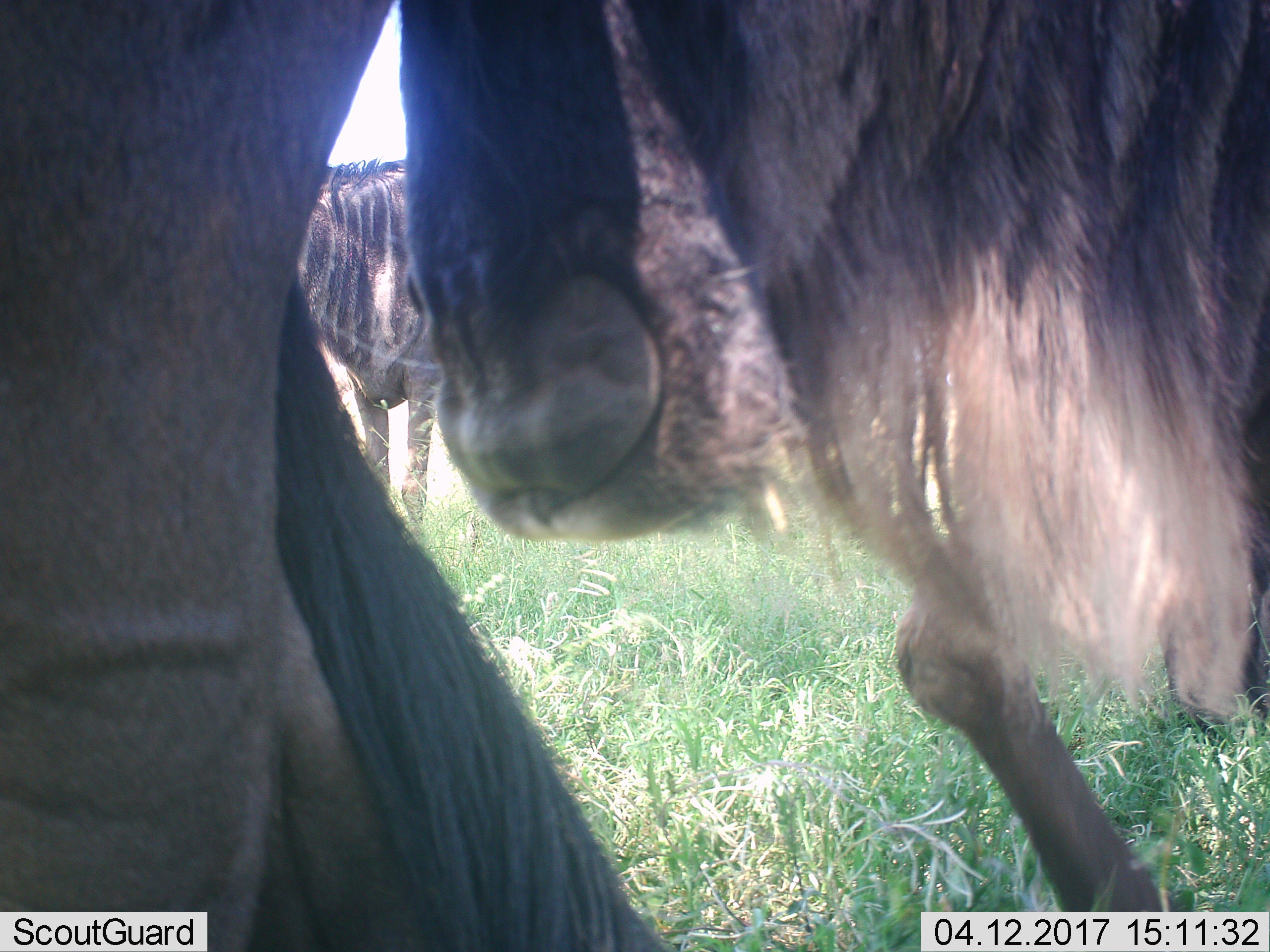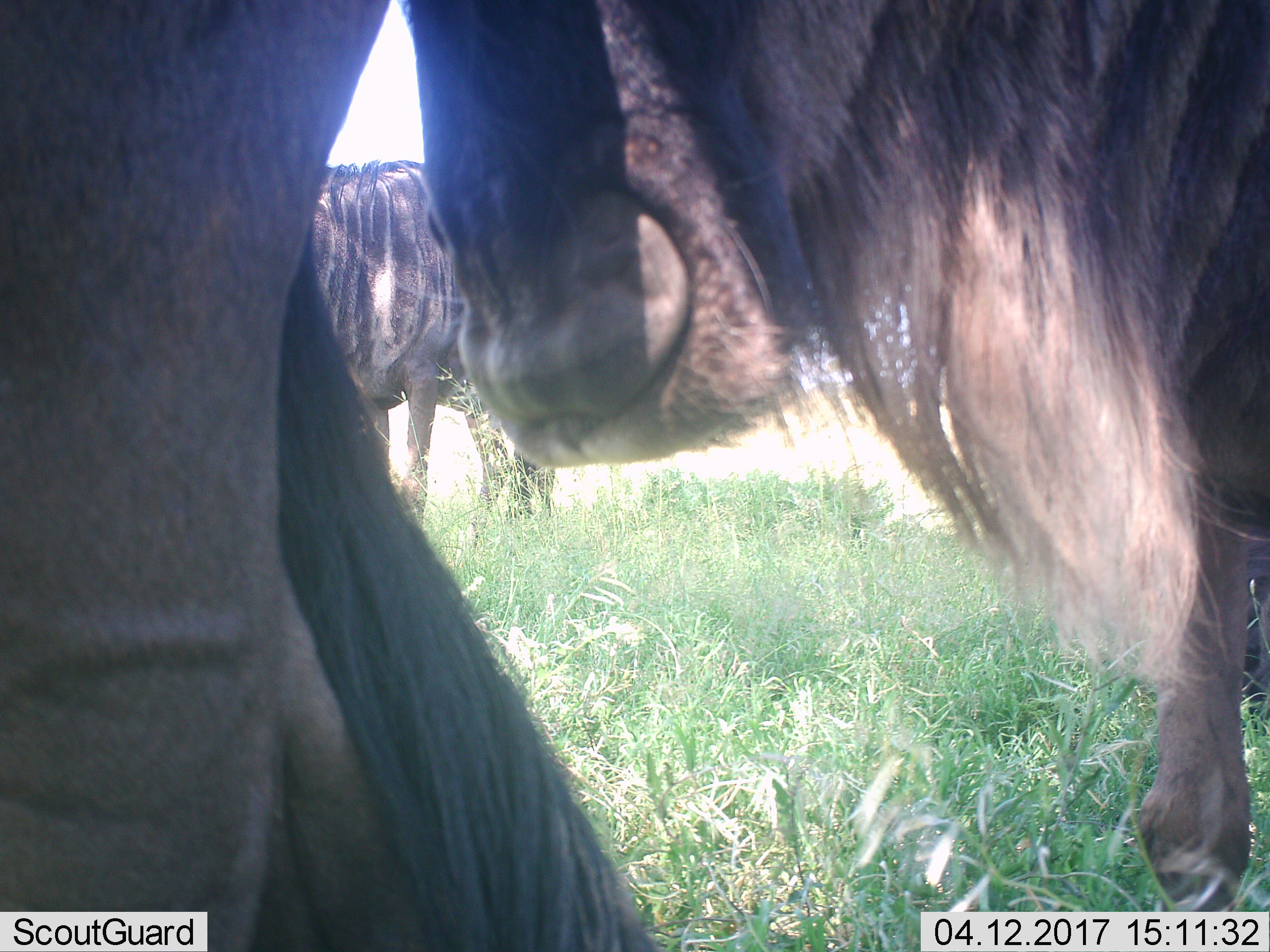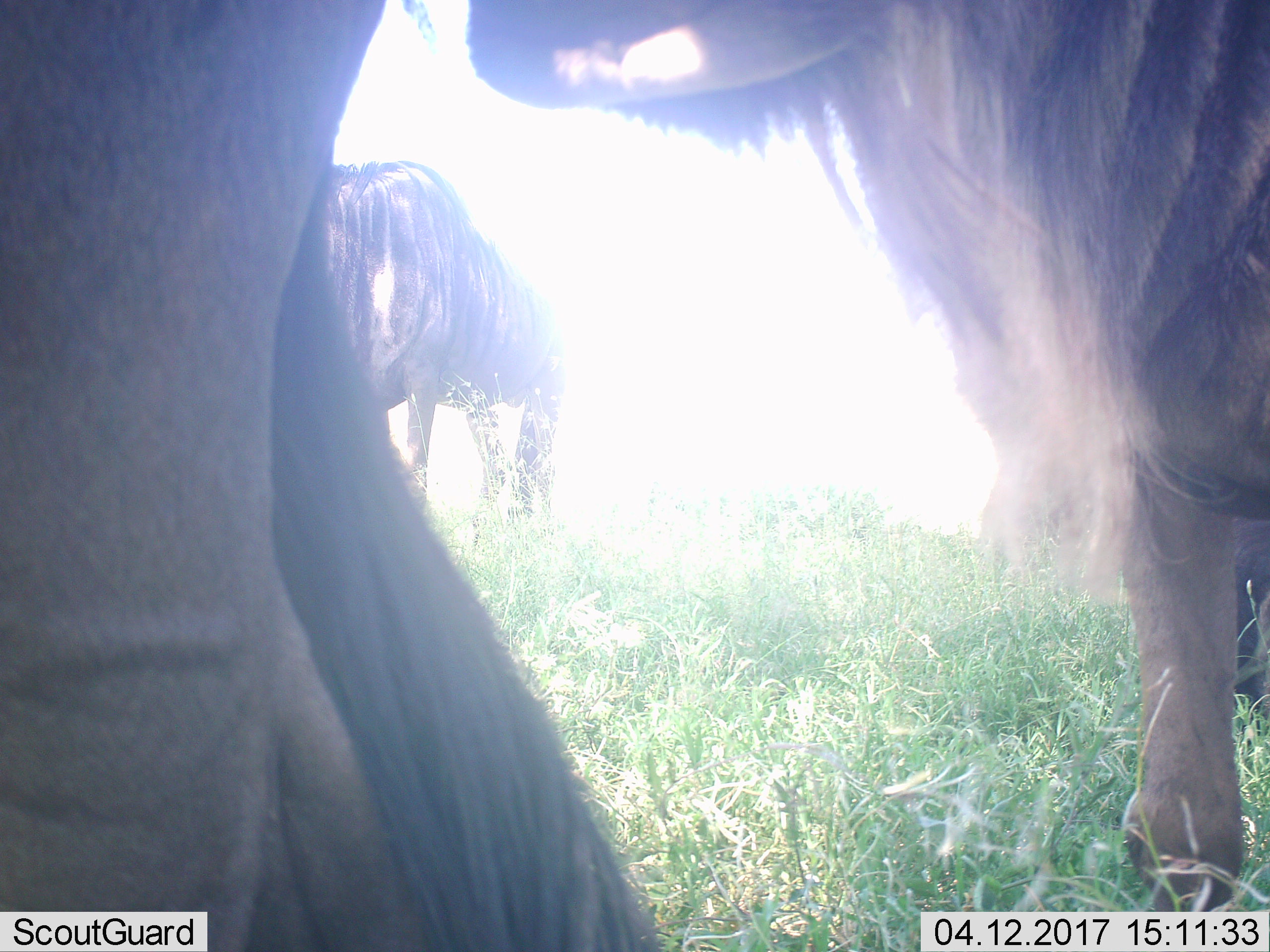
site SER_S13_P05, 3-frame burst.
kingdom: Animalia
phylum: Chordata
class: Mammalia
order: Artiodactyla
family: Bovidae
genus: Connochaetes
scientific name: Connochaetes taurinus taurinus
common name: blue wildebeest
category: wildebeestblue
Wildebeestblue (blue wildebeest) (Connochaetes taurinus taurinus), count 3. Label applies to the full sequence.